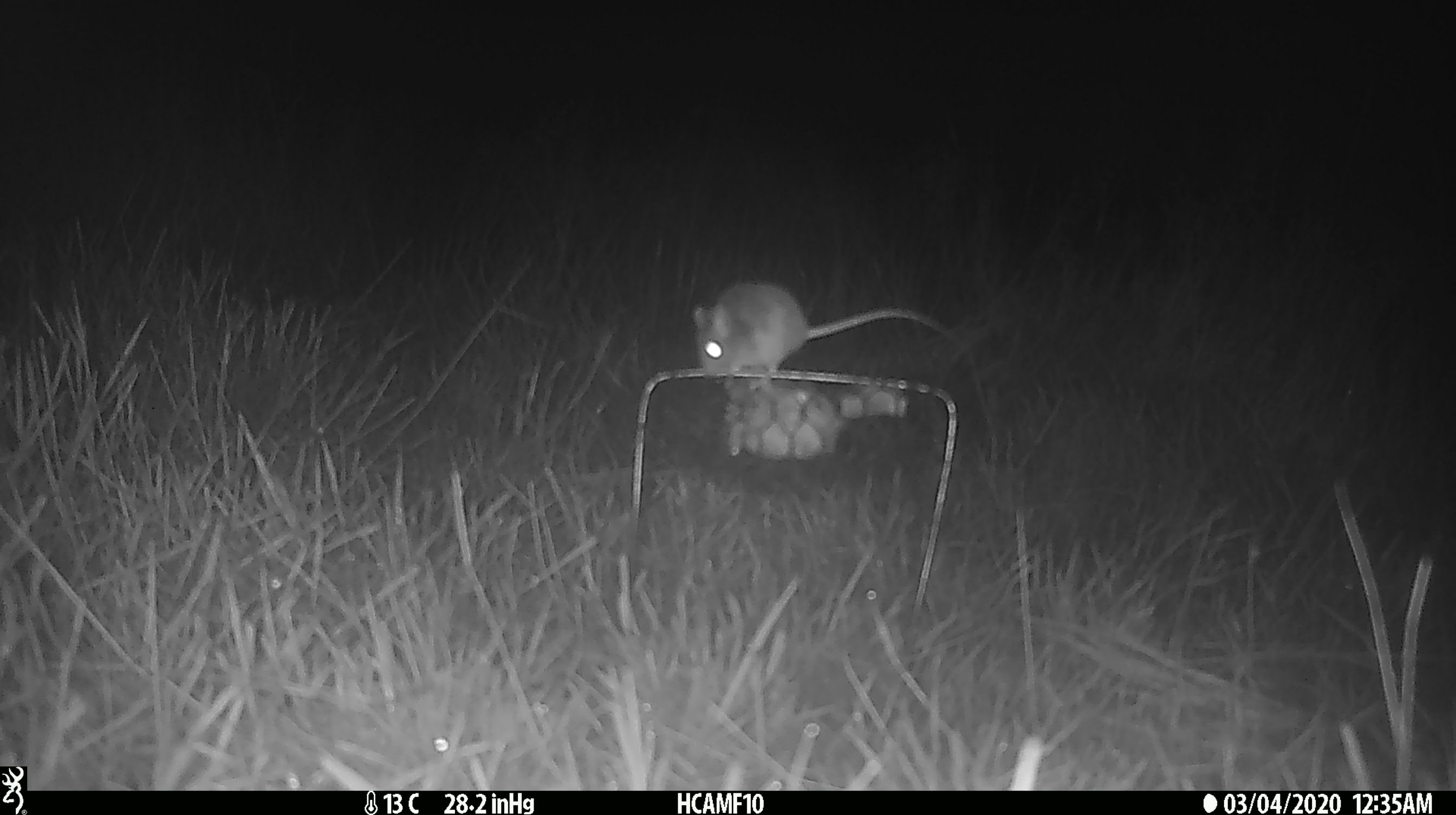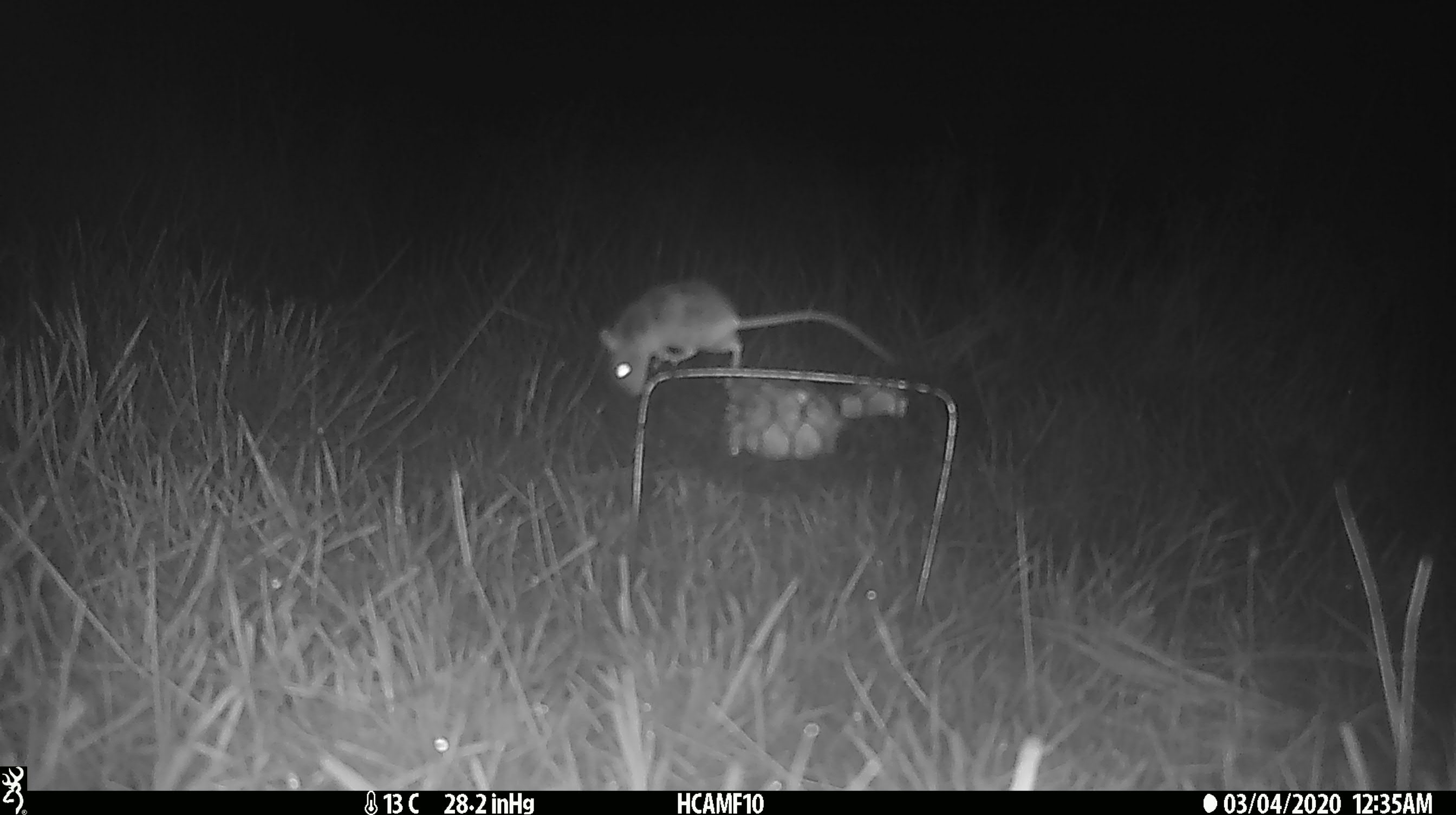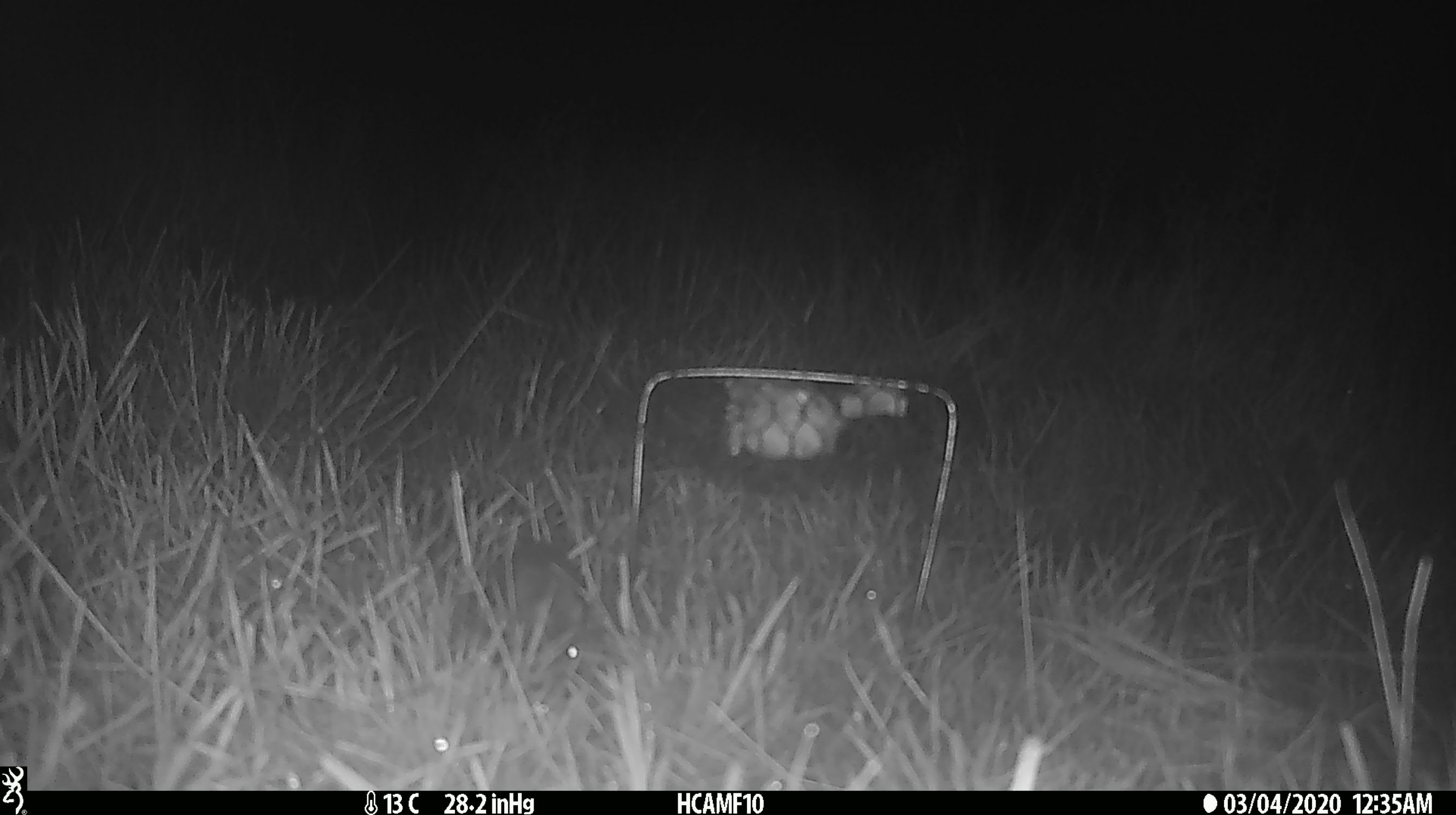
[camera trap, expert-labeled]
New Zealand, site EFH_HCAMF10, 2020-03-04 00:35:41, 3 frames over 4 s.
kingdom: Animalia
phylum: Chordata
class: Mammalia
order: Rodentia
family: Muridae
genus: Mus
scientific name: Mus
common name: mouse